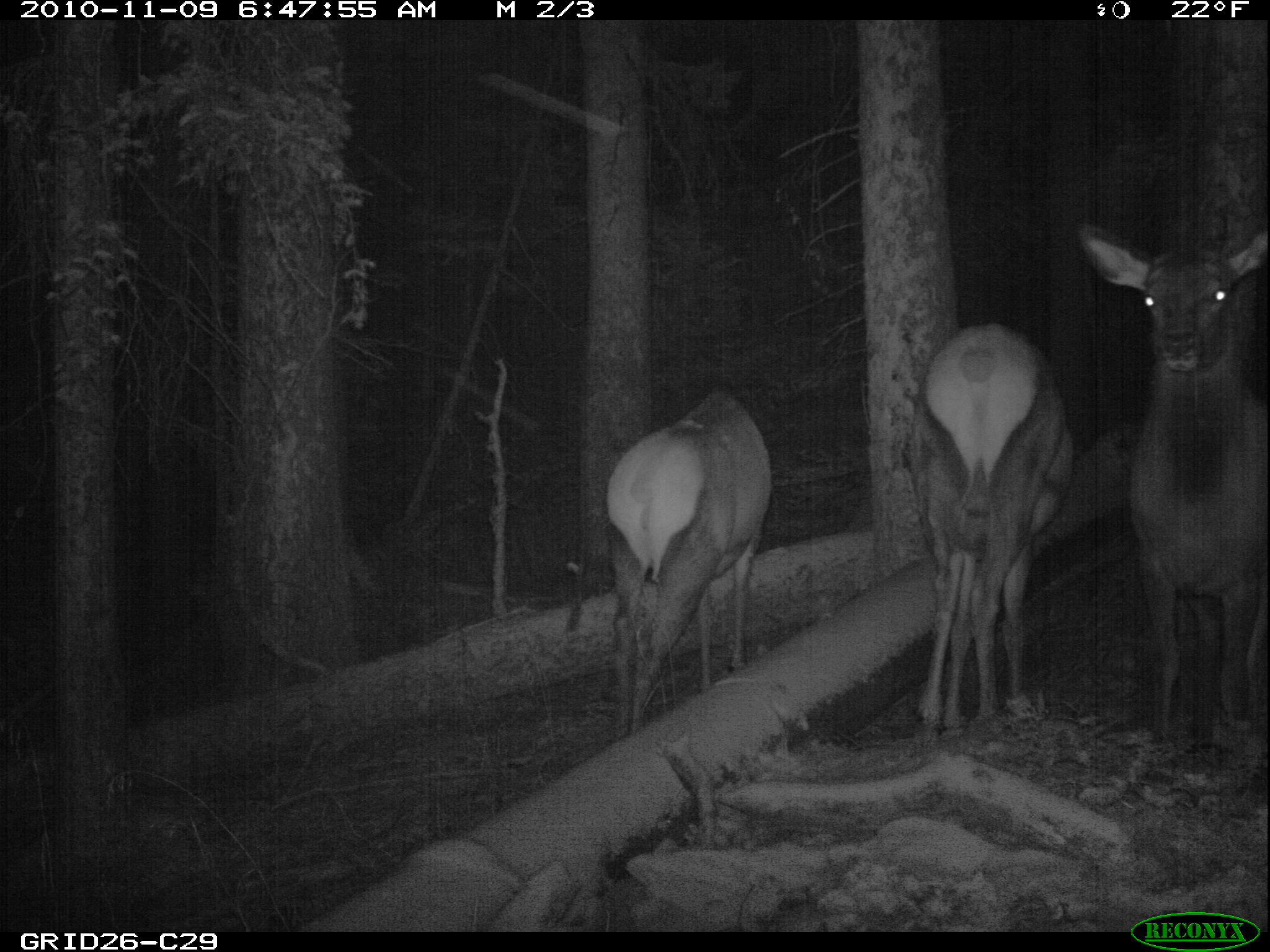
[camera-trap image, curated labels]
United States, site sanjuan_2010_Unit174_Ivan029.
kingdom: Animalia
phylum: Chordata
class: Mammalia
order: Artiodactyla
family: Cervidae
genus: Cervus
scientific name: Cervus elaphus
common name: red deer